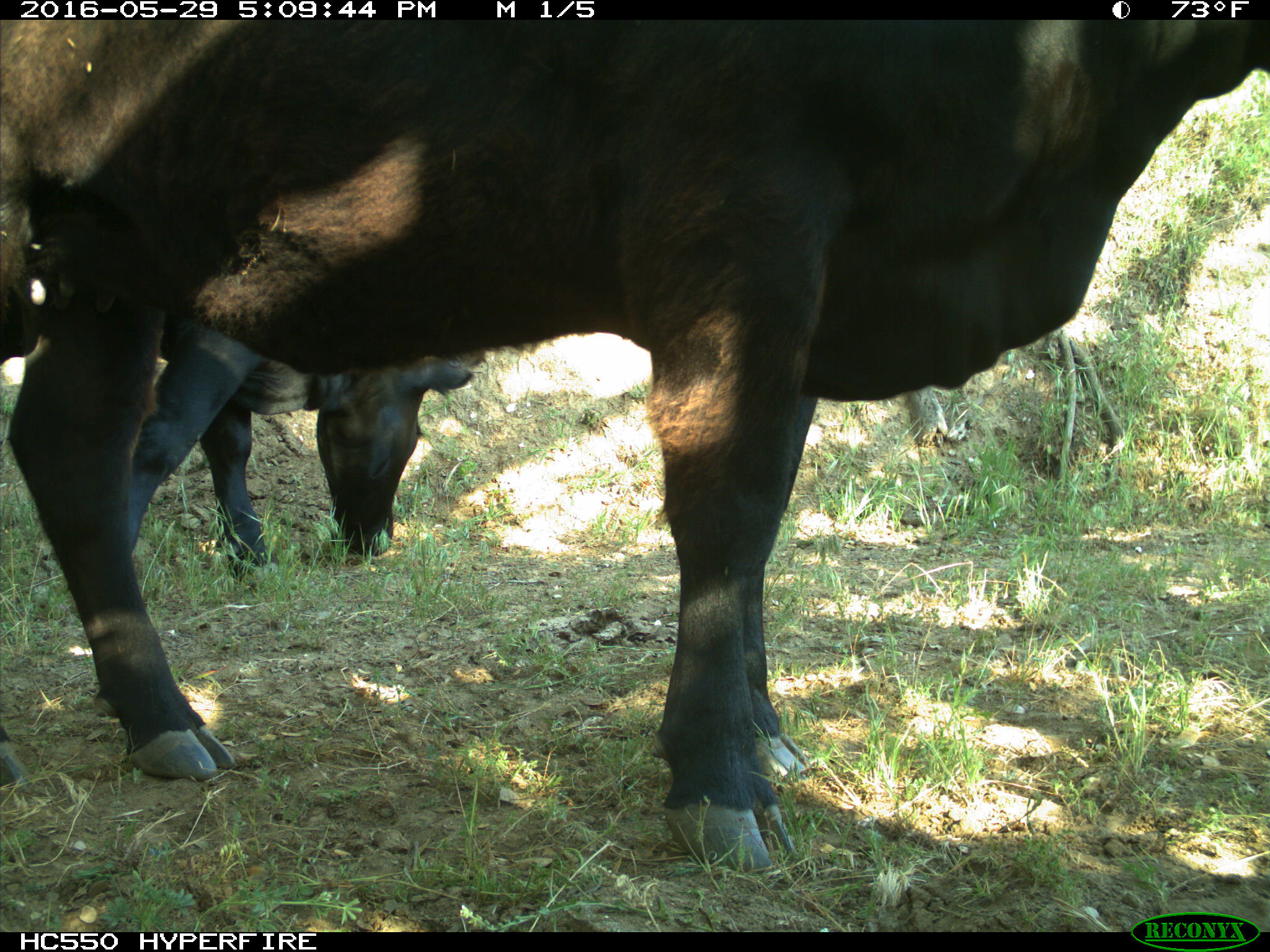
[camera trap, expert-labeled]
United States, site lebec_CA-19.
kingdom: Animalia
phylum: Chordata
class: Mammalia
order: Artiodactyla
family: Bovidae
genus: Bos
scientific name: Bos taurus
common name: domestic cow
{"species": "Bos taurus (domestic cow)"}